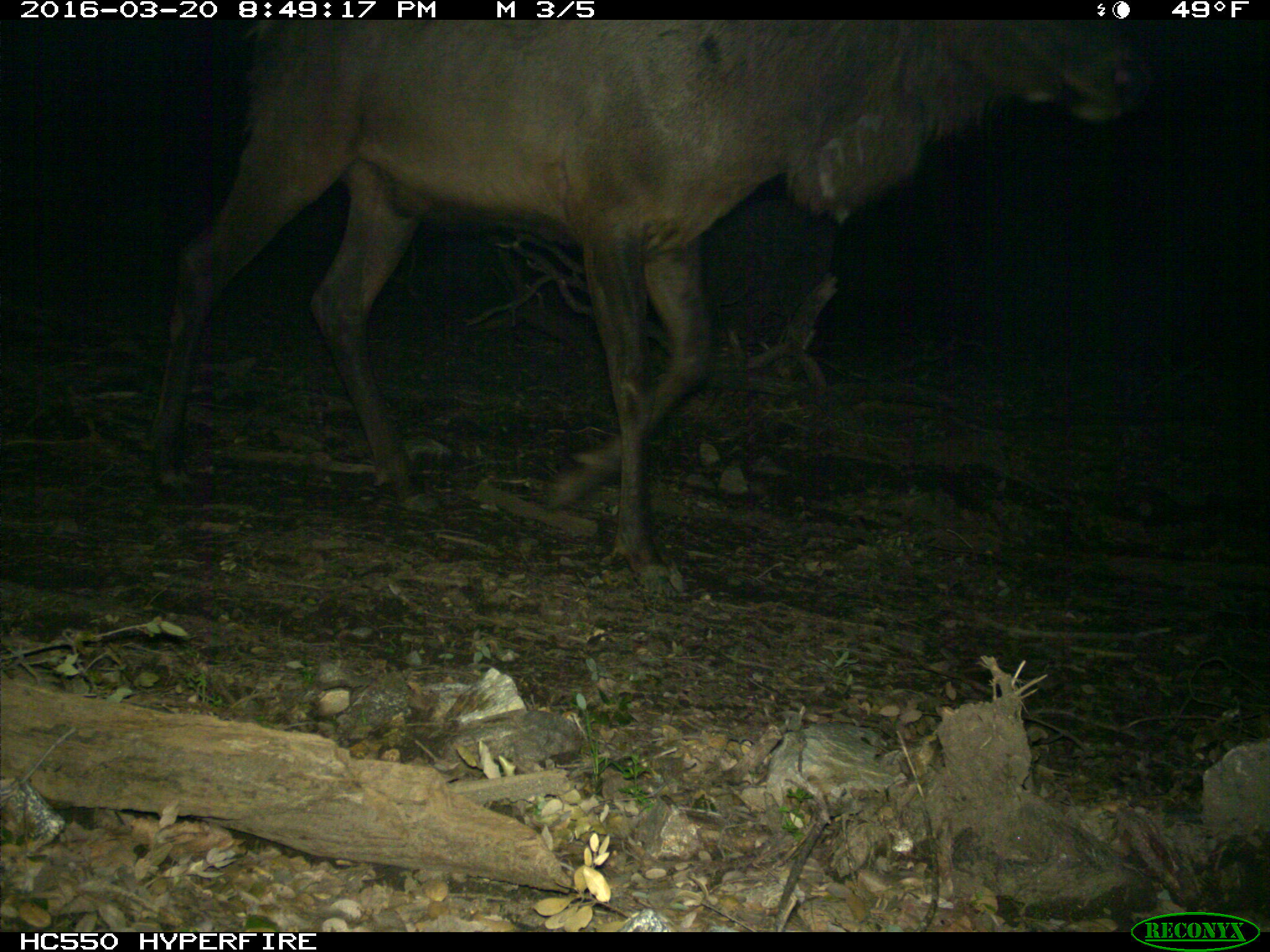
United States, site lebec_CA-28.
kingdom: Animalia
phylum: Chordata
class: Mammalia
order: Artiodactyla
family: Cervidae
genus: Cervus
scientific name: Cervus canadensis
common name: elk